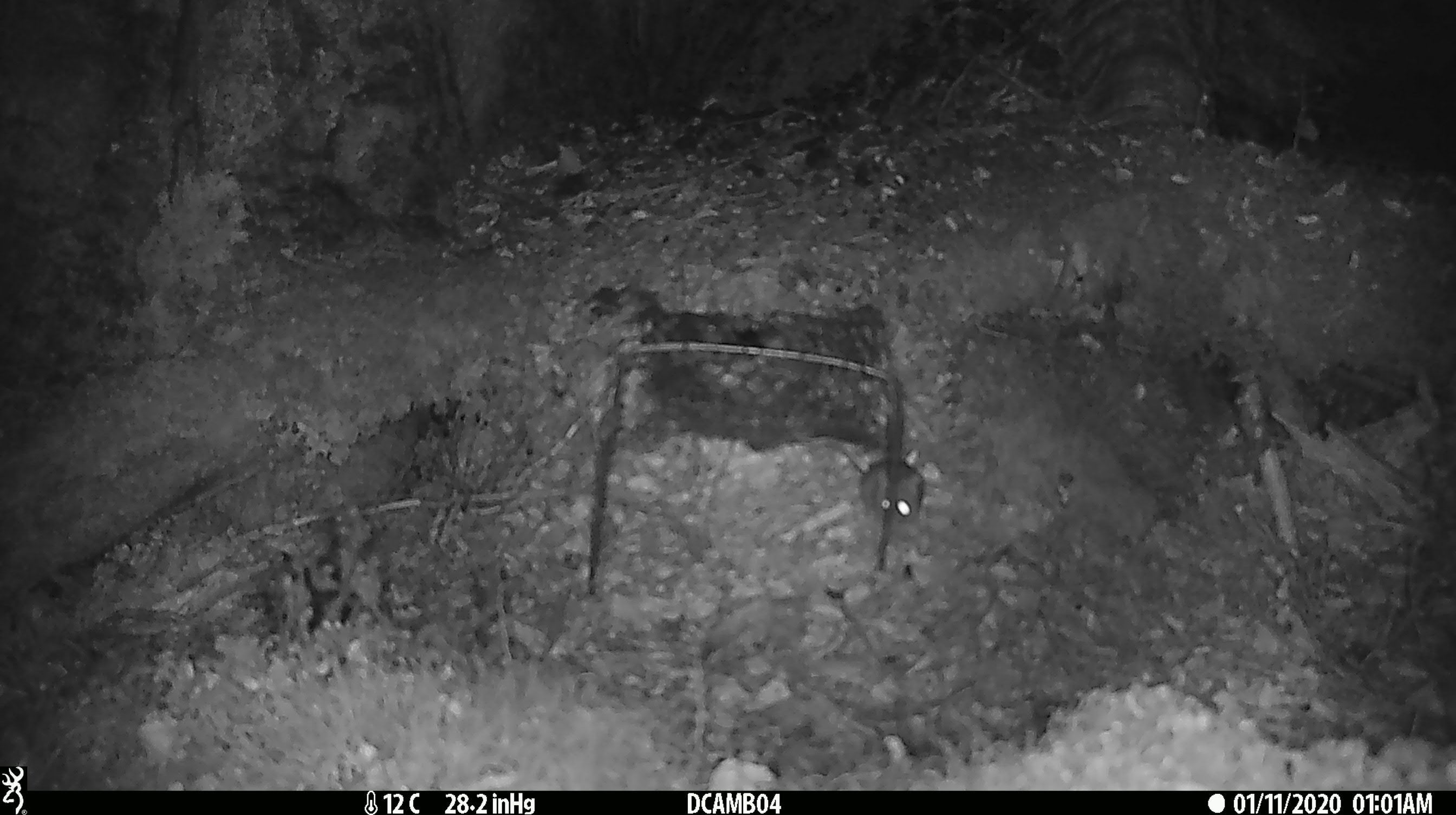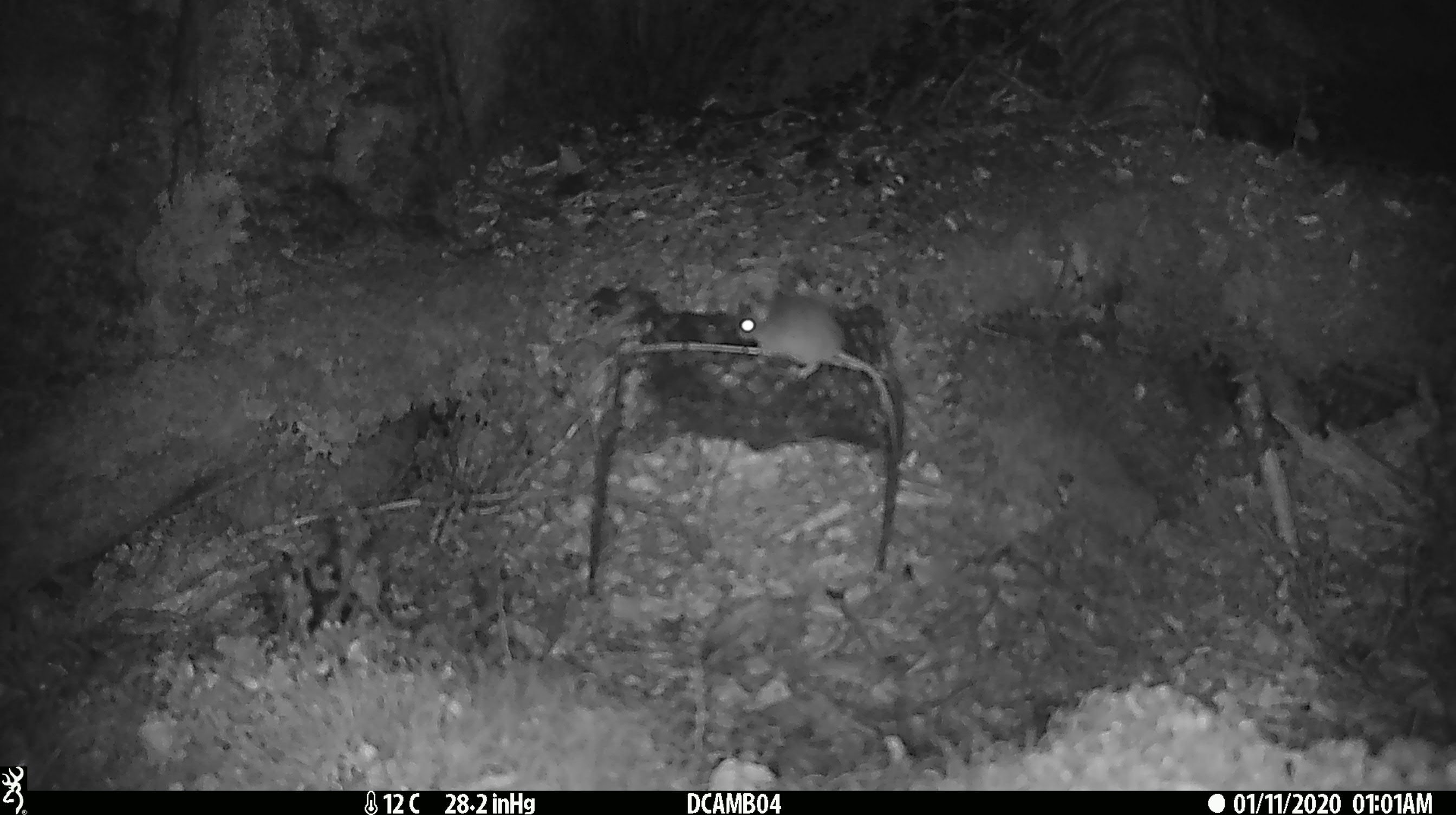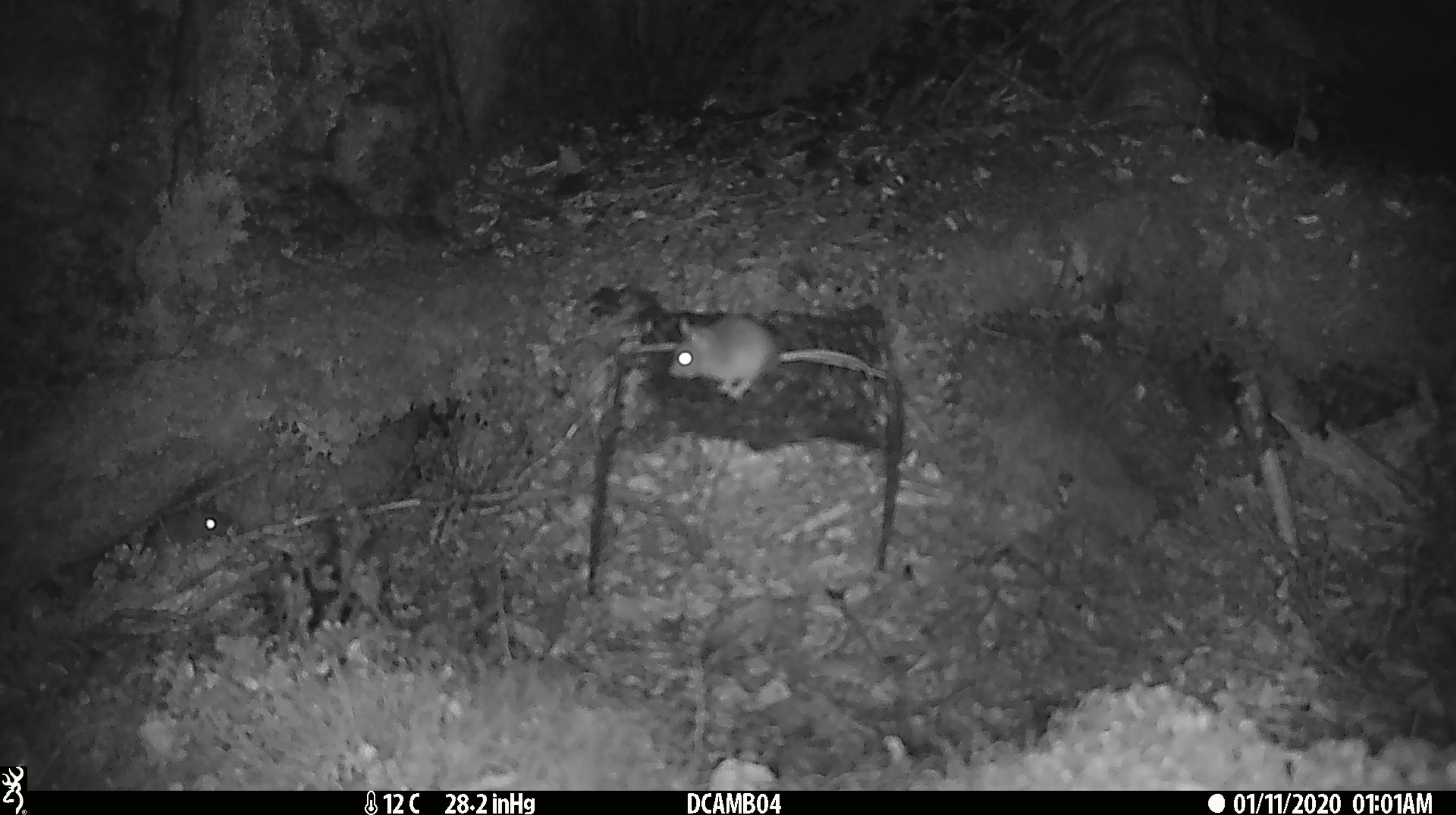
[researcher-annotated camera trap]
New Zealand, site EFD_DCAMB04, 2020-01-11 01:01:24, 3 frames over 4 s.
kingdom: Animalia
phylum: Chordata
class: Mammalia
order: Rodentia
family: Muridae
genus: Mus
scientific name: Mus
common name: mouse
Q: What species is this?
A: Mouse (Mus).